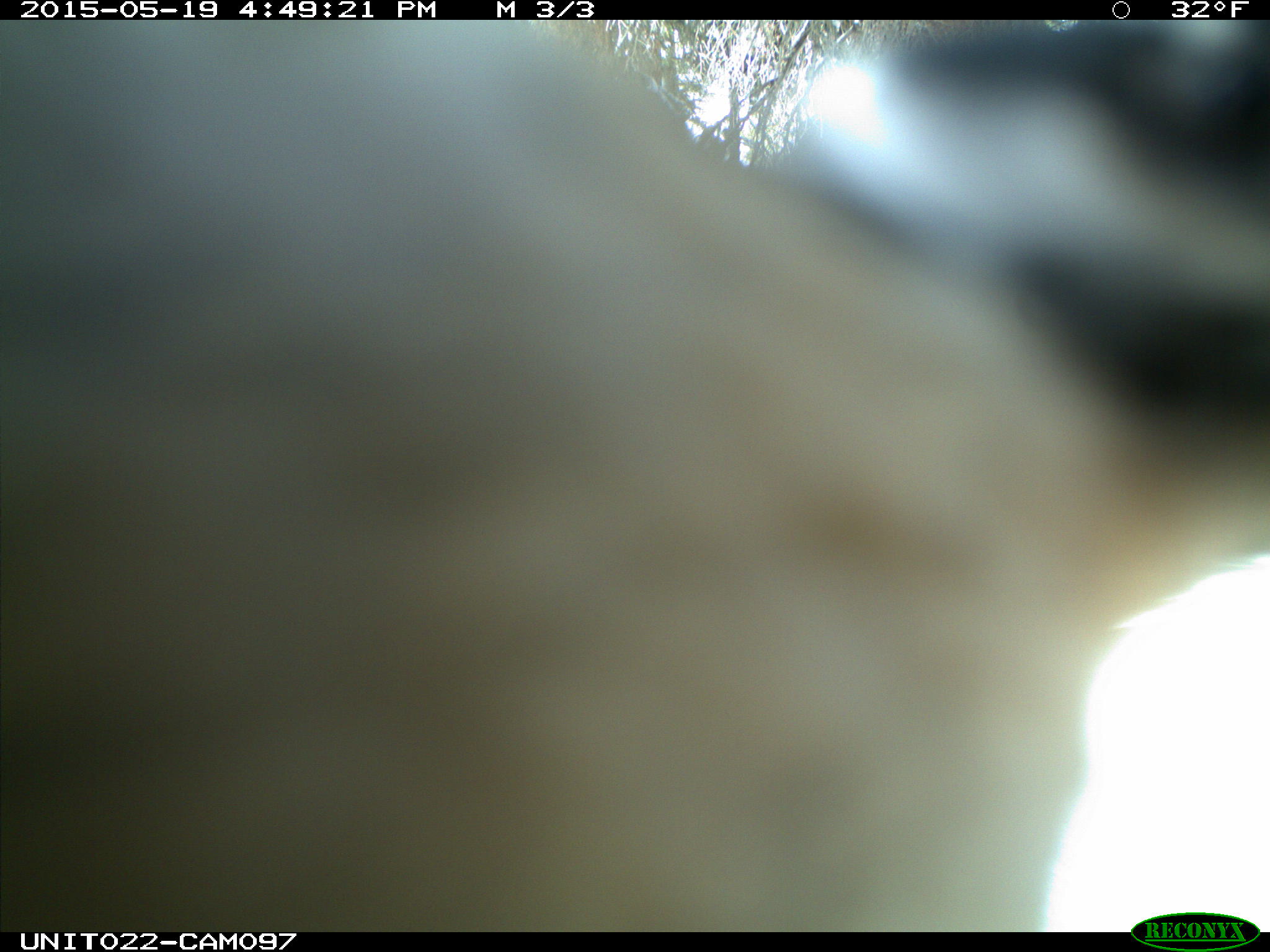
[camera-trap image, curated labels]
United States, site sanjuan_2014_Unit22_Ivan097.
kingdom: Animalia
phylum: Chordata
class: Aves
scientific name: Aves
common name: birds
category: unidentified bird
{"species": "unidentified bird (birds) (Aves)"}